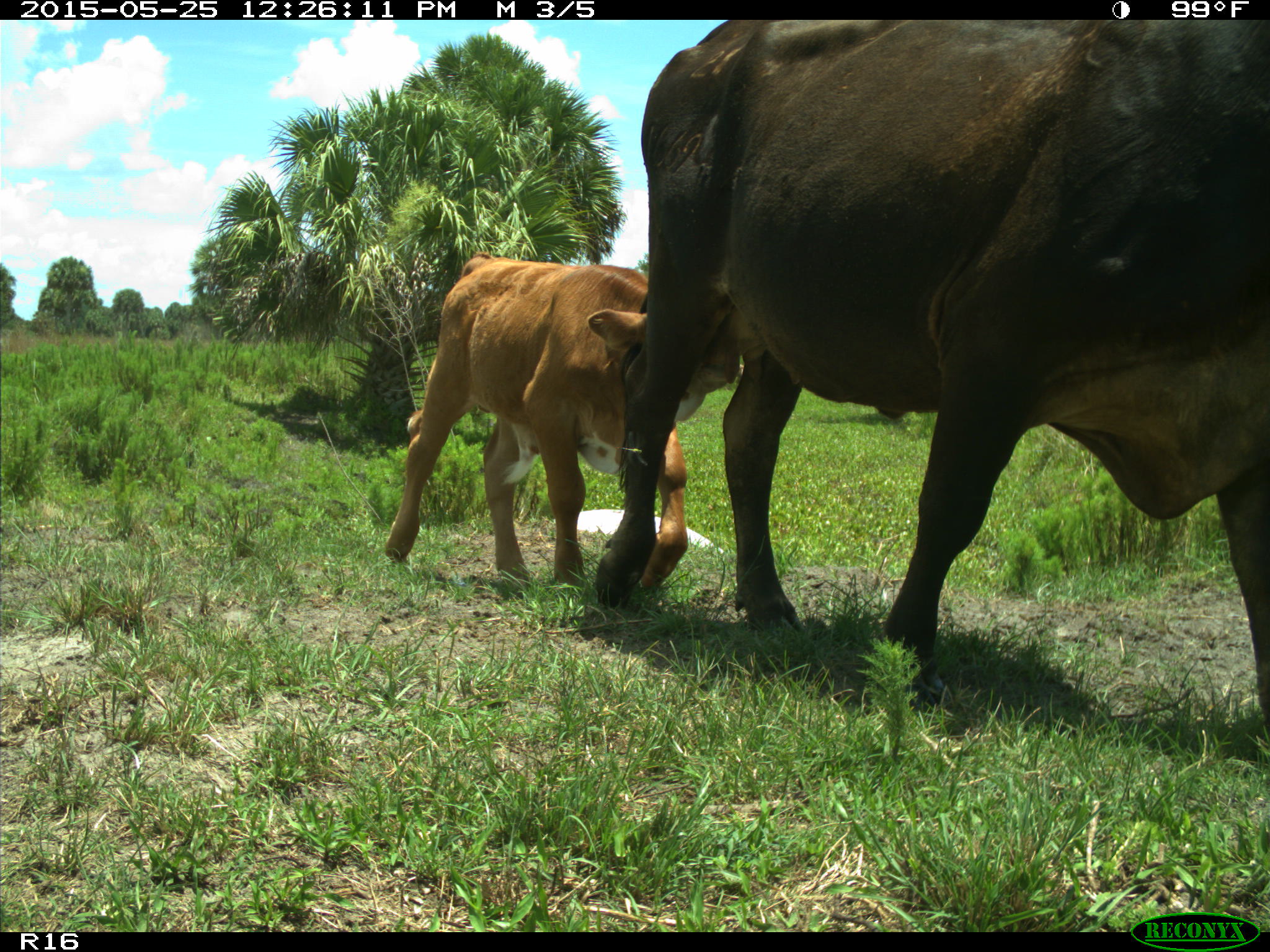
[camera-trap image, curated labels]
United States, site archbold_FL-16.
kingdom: Animalia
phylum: Chordata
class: Mammalia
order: Artiodactyla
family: Bovidae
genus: Bos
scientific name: Bos taurus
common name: domestic cow